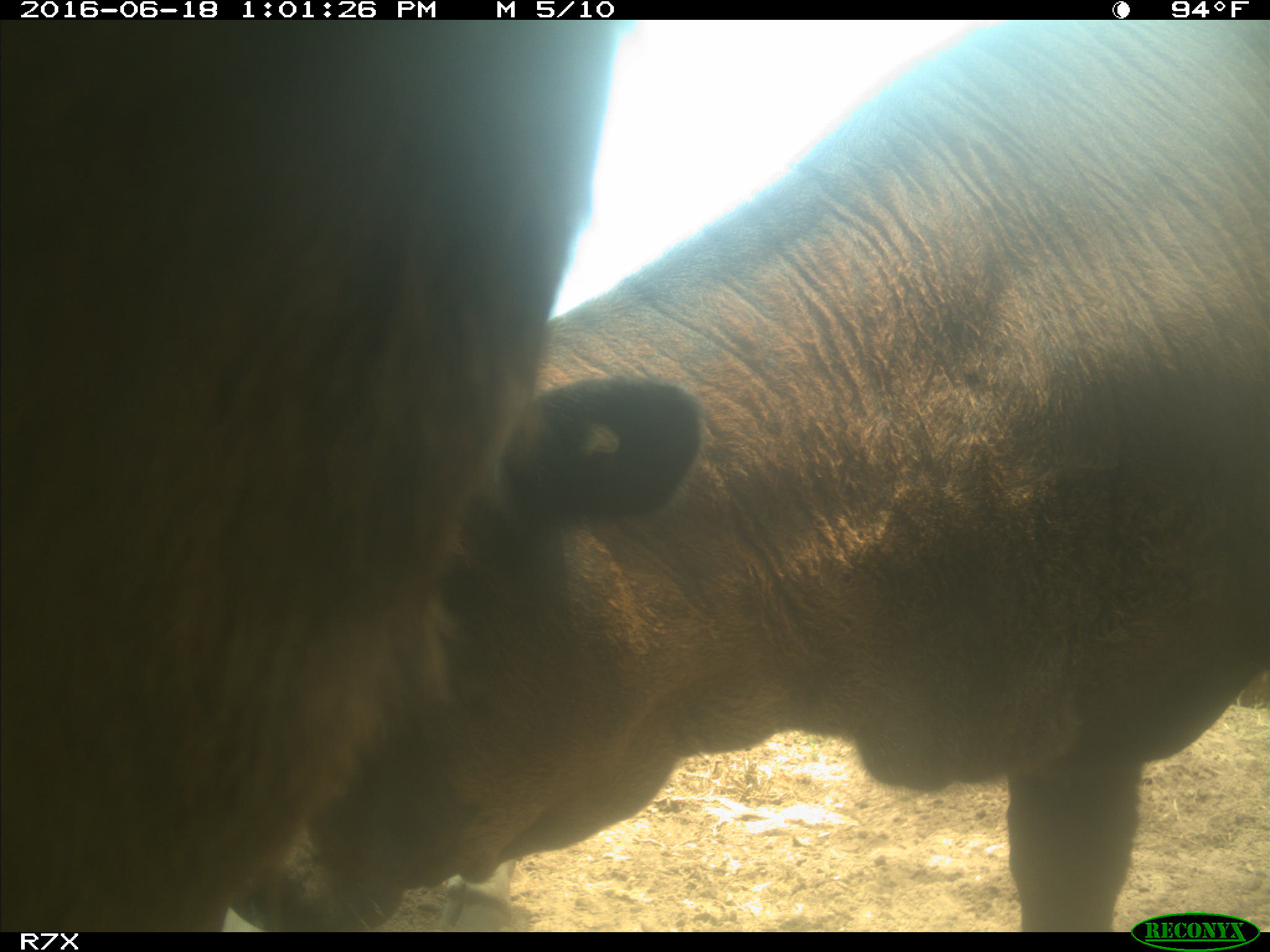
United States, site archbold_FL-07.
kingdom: Animalia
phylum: Chordata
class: Mammalia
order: Artiodactyla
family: Bovidae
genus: Bos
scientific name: Bos taurus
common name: domestic cow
Bos taurus (domestic cow).